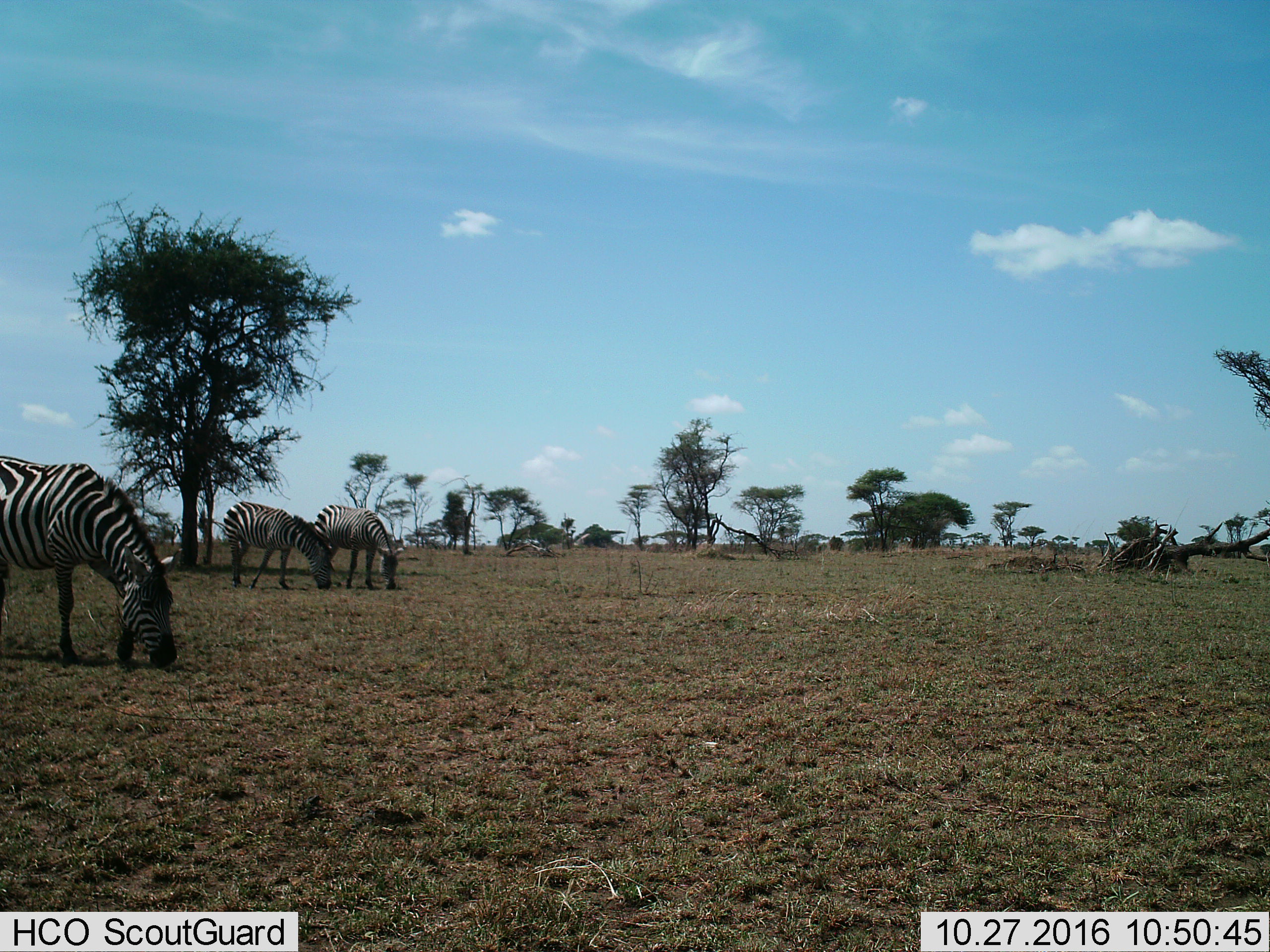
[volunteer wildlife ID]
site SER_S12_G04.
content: unidentified animal